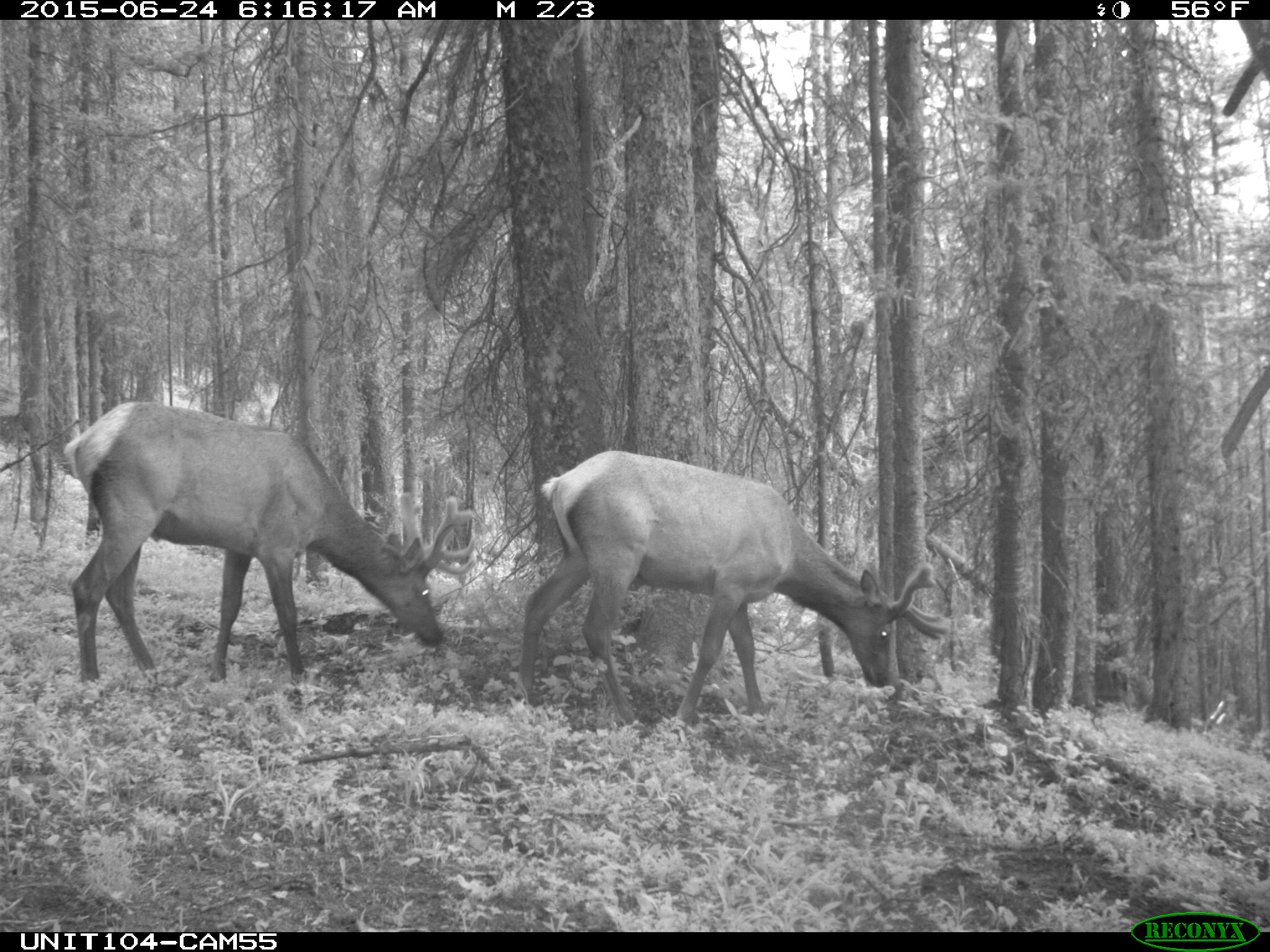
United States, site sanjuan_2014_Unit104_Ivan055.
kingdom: Animalia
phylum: Chordata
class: Mammalia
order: Artiodactyla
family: Cervidae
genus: Cervus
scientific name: Cervus elaphus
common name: red deer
Cervus elaphus (red deer).